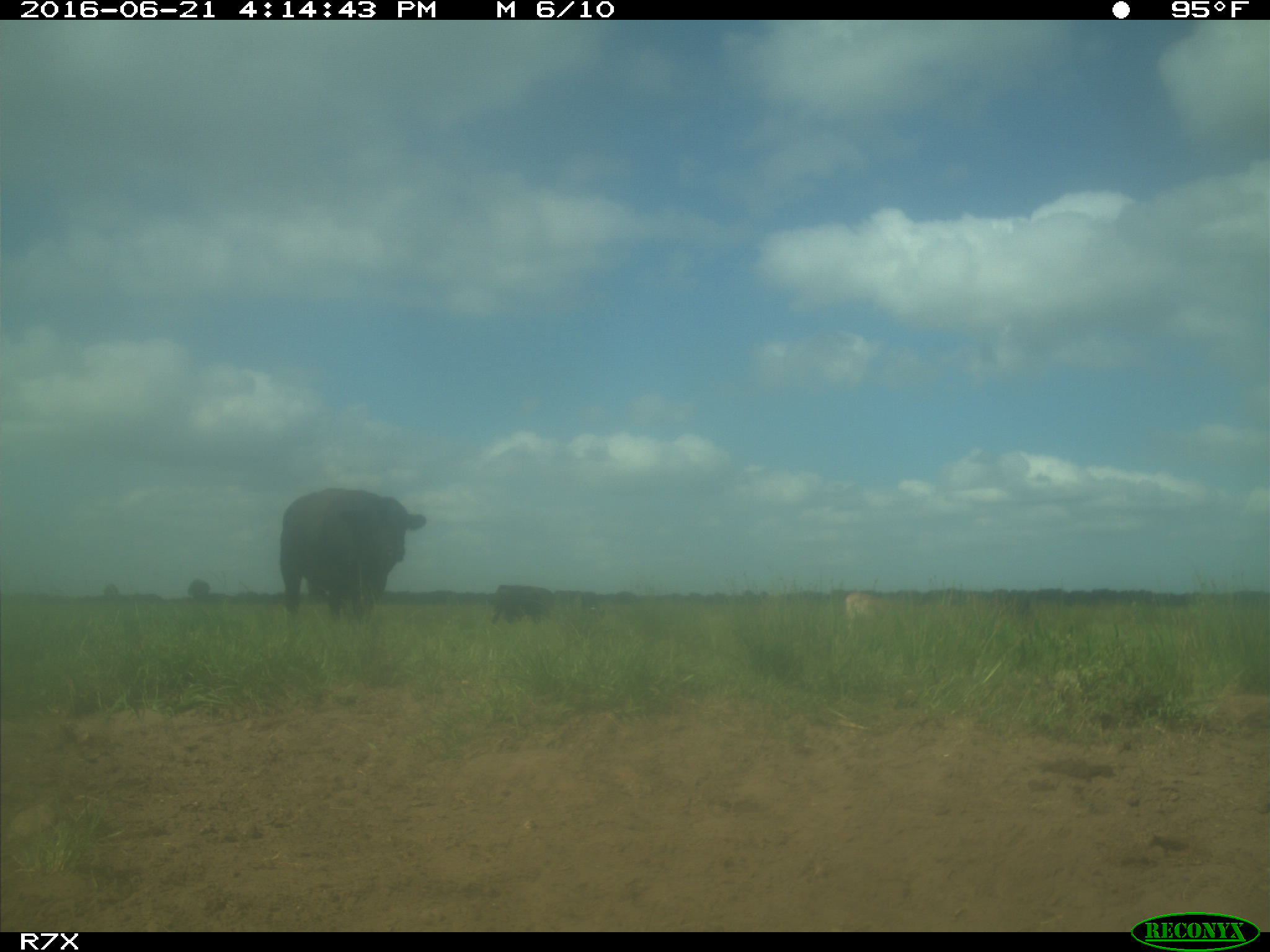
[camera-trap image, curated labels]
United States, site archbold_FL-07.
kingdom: Animalia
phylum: Chordata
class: Mammalia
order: Artiodactyla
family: Bovidae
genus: Bos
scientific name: Bos taurus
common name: domestic cow